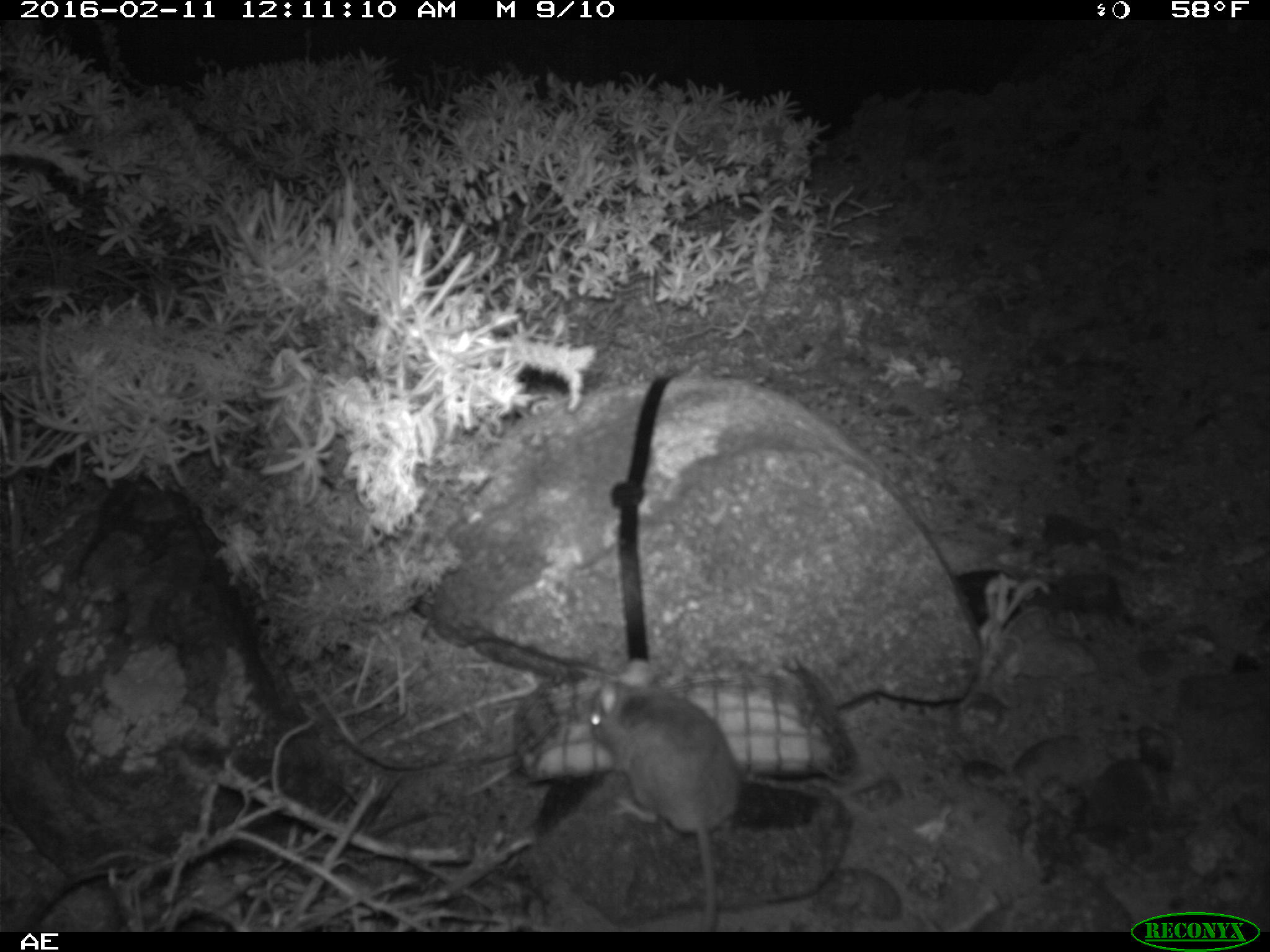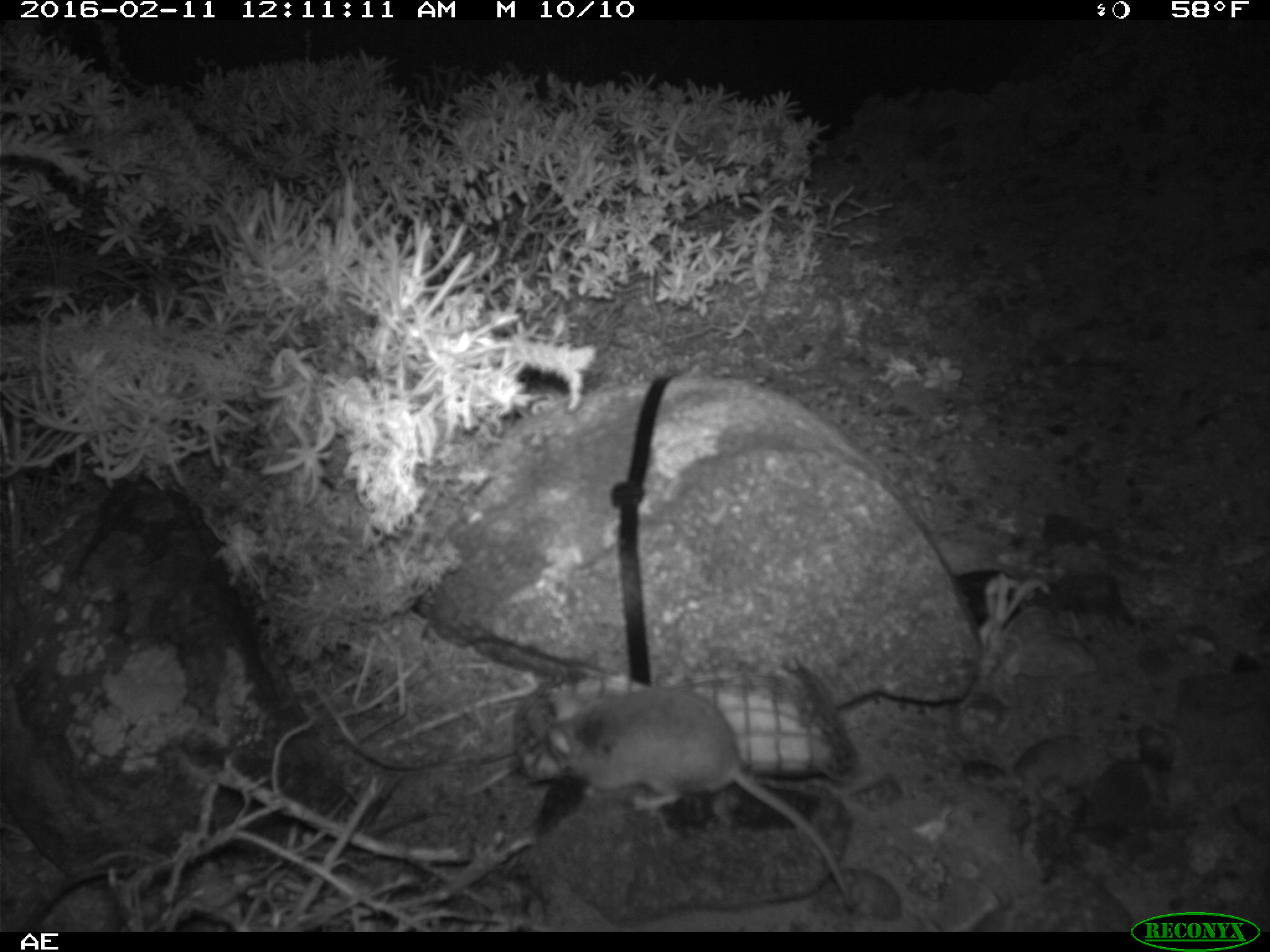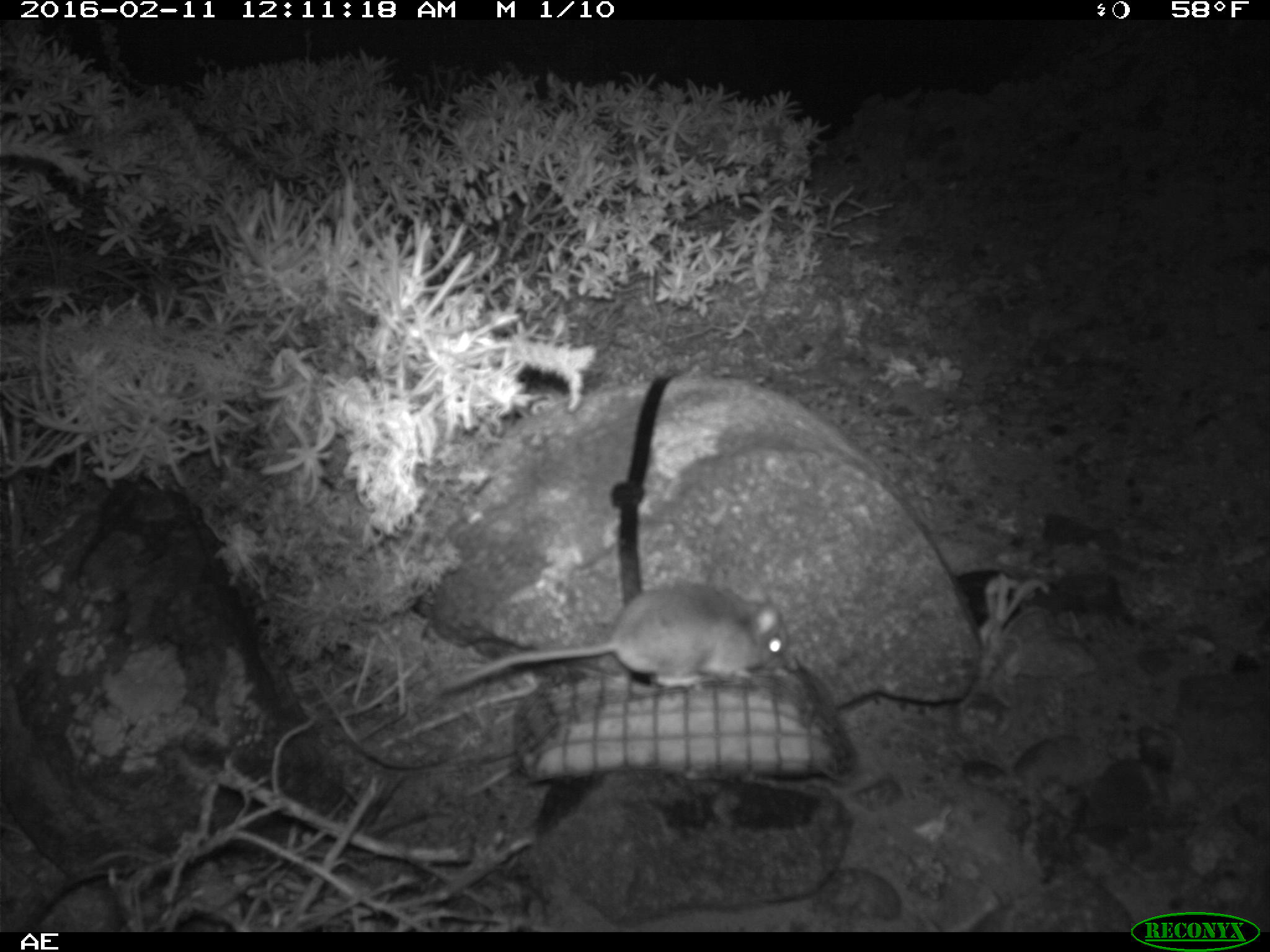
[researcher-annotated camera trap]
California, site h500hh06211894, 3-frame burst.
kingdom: Animalia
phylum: Chordata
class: Mammalia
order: Rodentia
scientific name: Rodentia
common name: rodent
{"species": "rodent (Rodentia)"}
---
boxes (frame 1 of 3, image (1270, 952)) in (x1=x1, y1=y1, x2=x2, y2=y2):
rodent: (x1=587, y1=656, x2=740, y2=932)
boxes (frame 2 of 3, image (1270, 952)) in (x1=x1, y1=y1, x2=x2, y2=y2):
rodent: (x1=517, y1=681, x2=858, y2=910)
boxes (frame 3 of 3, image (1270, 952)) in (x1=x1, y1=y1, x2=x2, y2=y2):
rodent: (x1=429, y1=576, x2=792, y2=706)